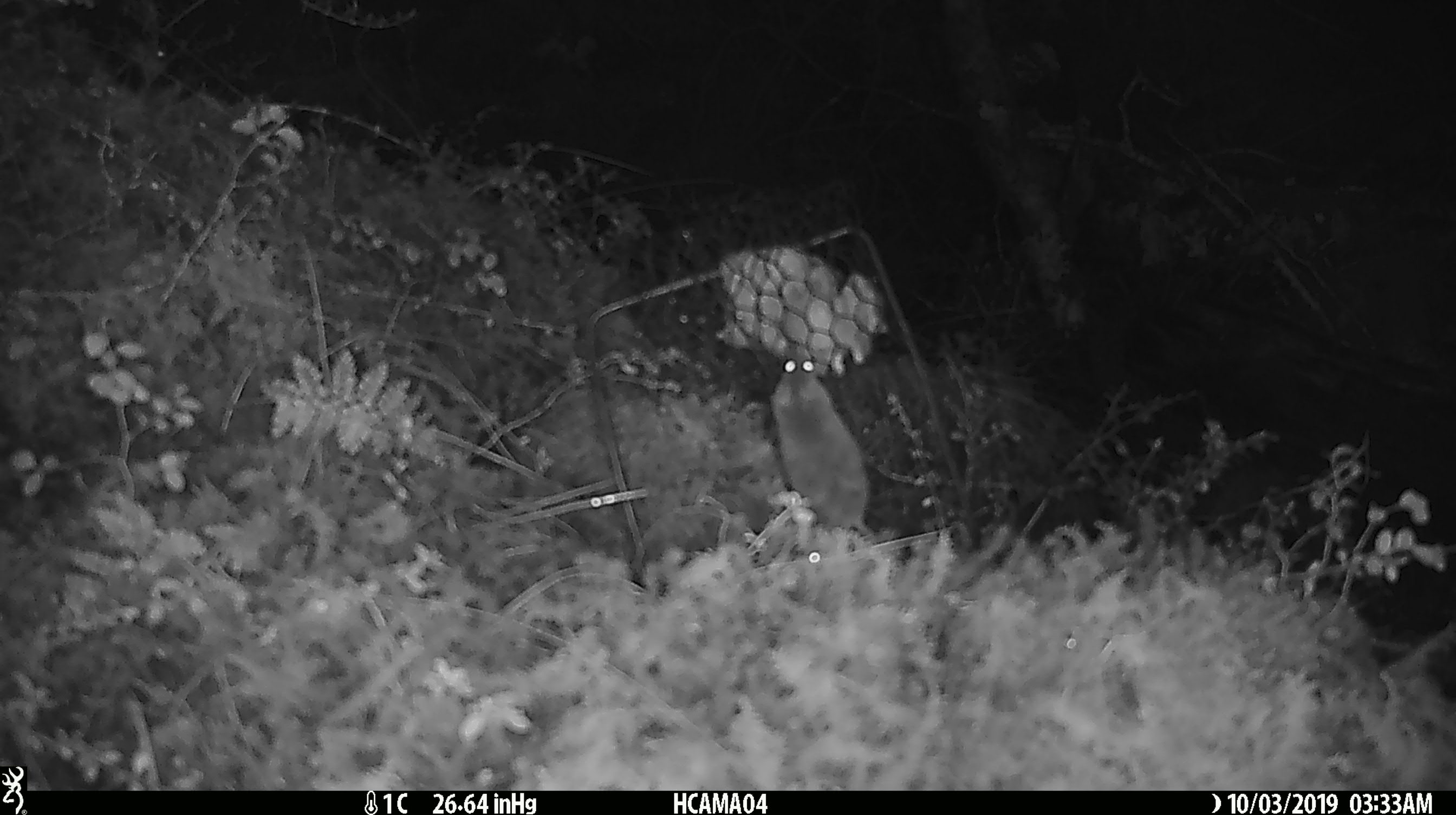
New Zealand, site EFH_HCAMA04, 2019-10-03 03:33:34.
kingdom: Animalia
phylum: Chordata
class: Mammalia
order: Rodentia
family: Muridae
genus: Mus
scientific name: Mus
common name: mouse